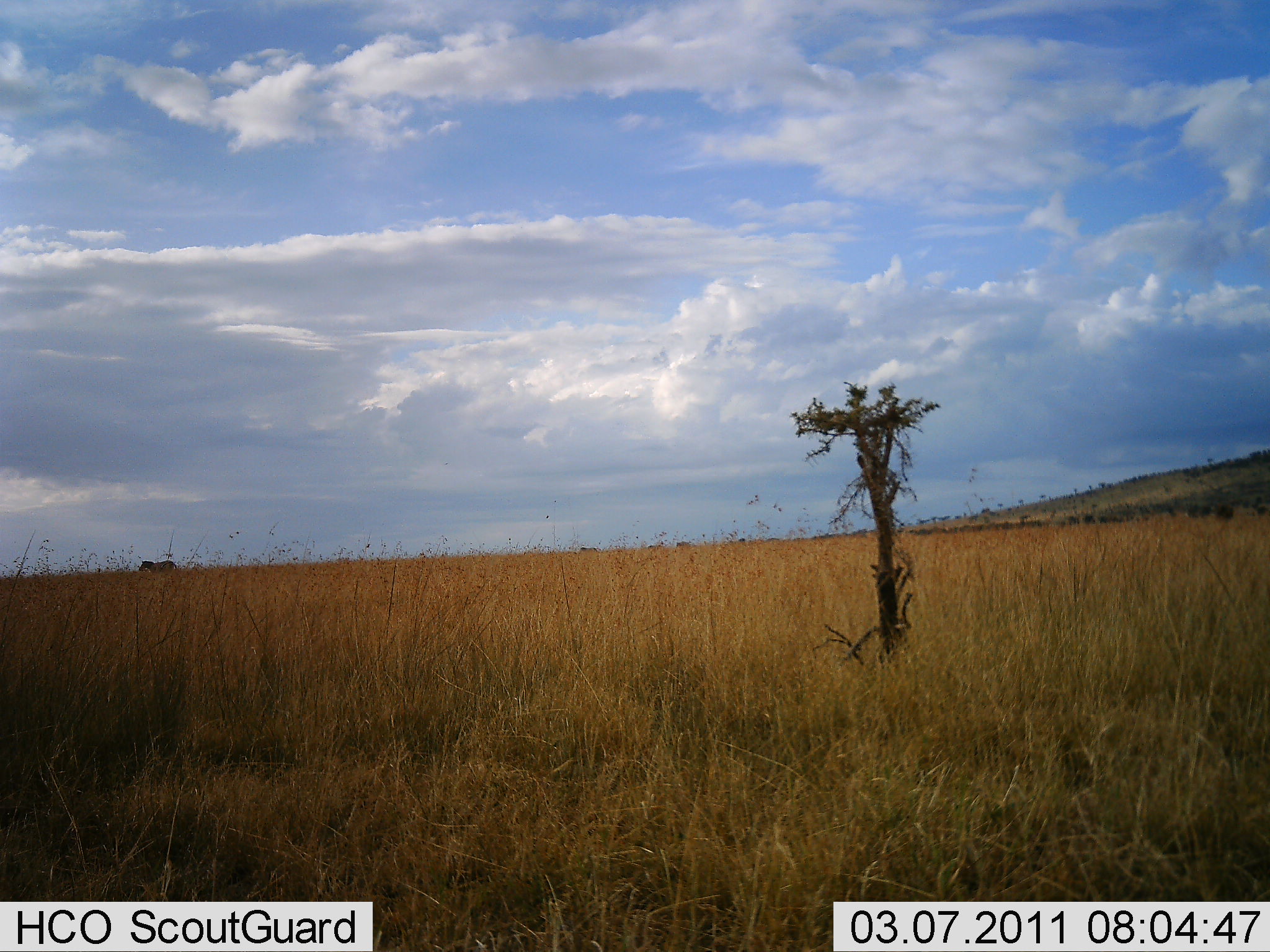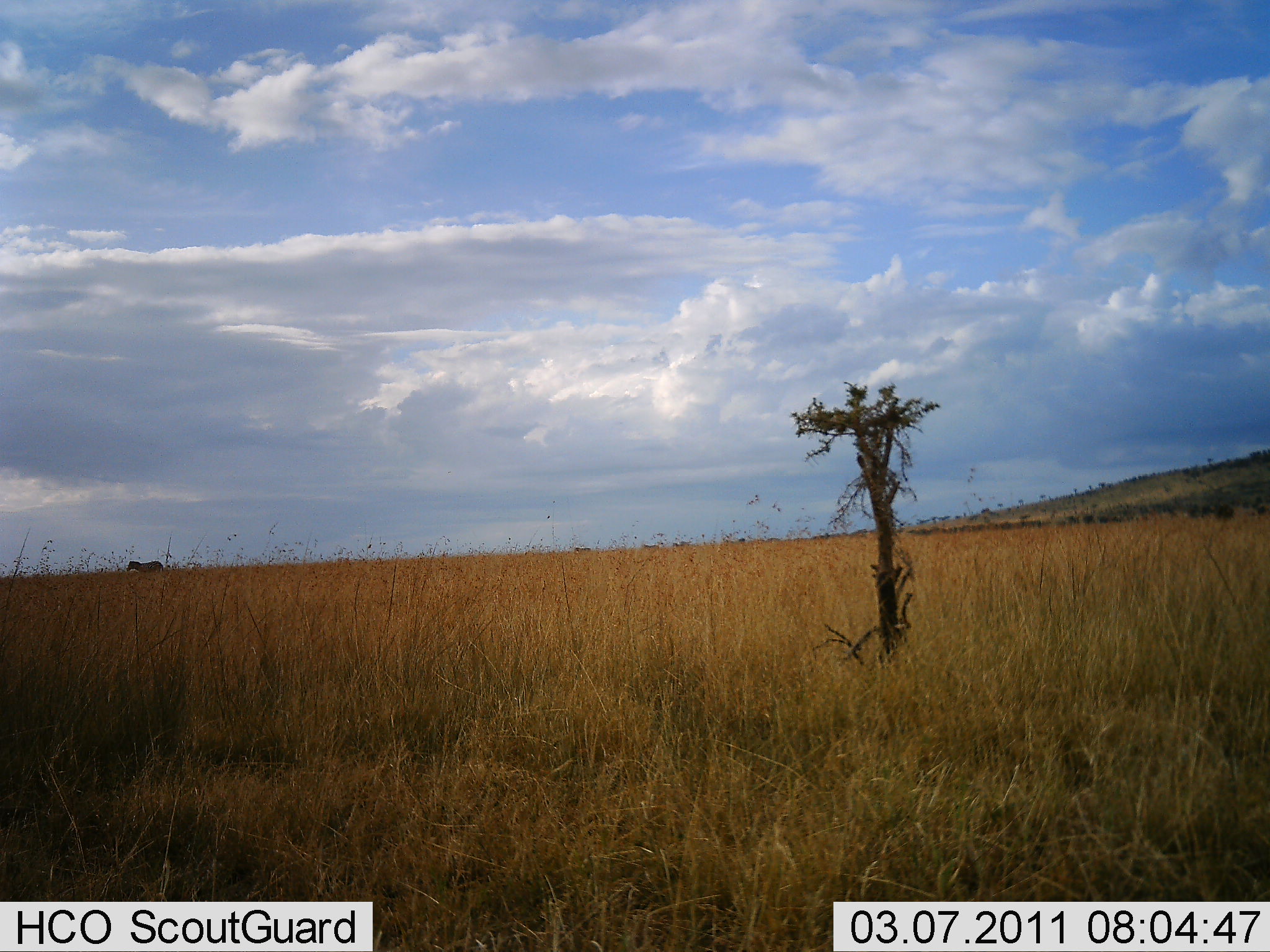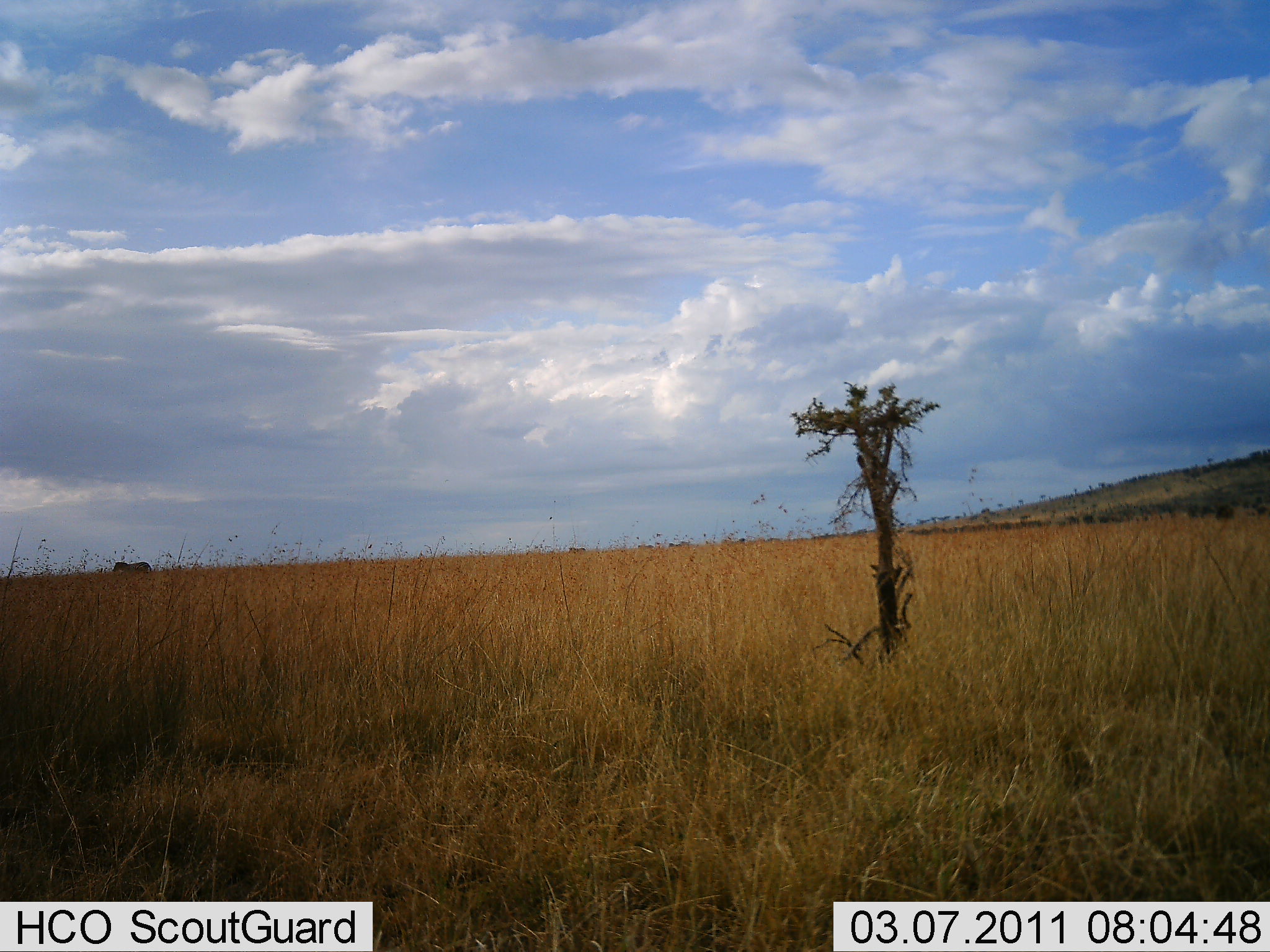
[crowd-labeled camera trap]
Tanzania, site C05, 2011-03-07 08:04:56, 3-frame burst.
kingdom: Animalia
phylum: Chordata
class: Mammalia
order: Perissodactyla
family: Equidae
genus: Equus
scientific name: Equus quagga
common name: plains zebra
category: zebra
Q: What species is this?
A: Zebra (plains zebra) (Equus quagga).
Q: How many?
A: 1.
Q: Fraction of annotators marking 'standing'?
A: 20%.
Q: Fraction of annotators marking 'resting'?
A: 0%.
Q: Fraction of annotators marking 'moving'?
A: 80%.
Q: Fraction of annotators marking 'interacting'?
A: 0%.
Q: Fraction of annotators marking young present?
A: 0%.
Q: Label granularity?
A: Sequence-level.